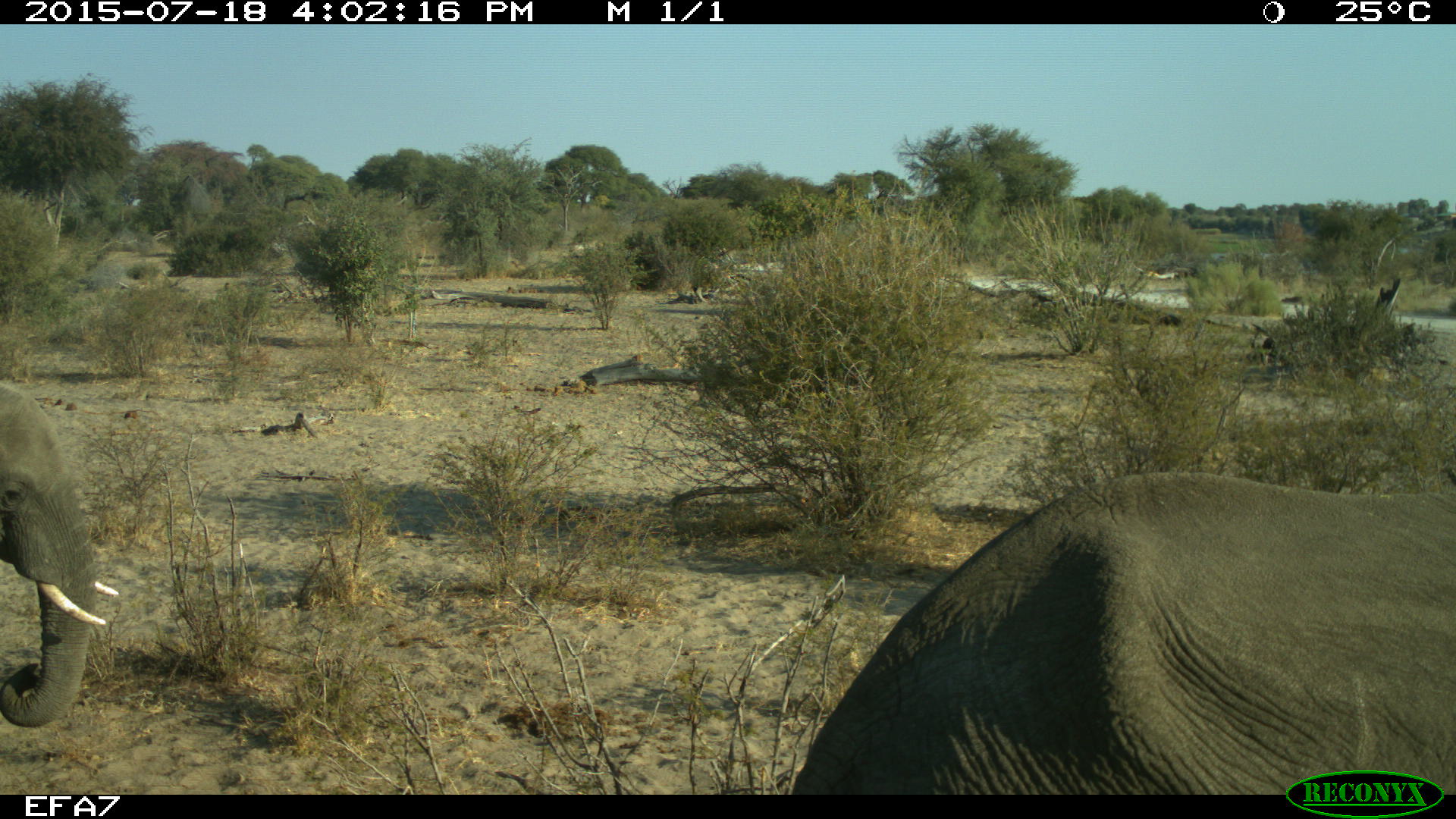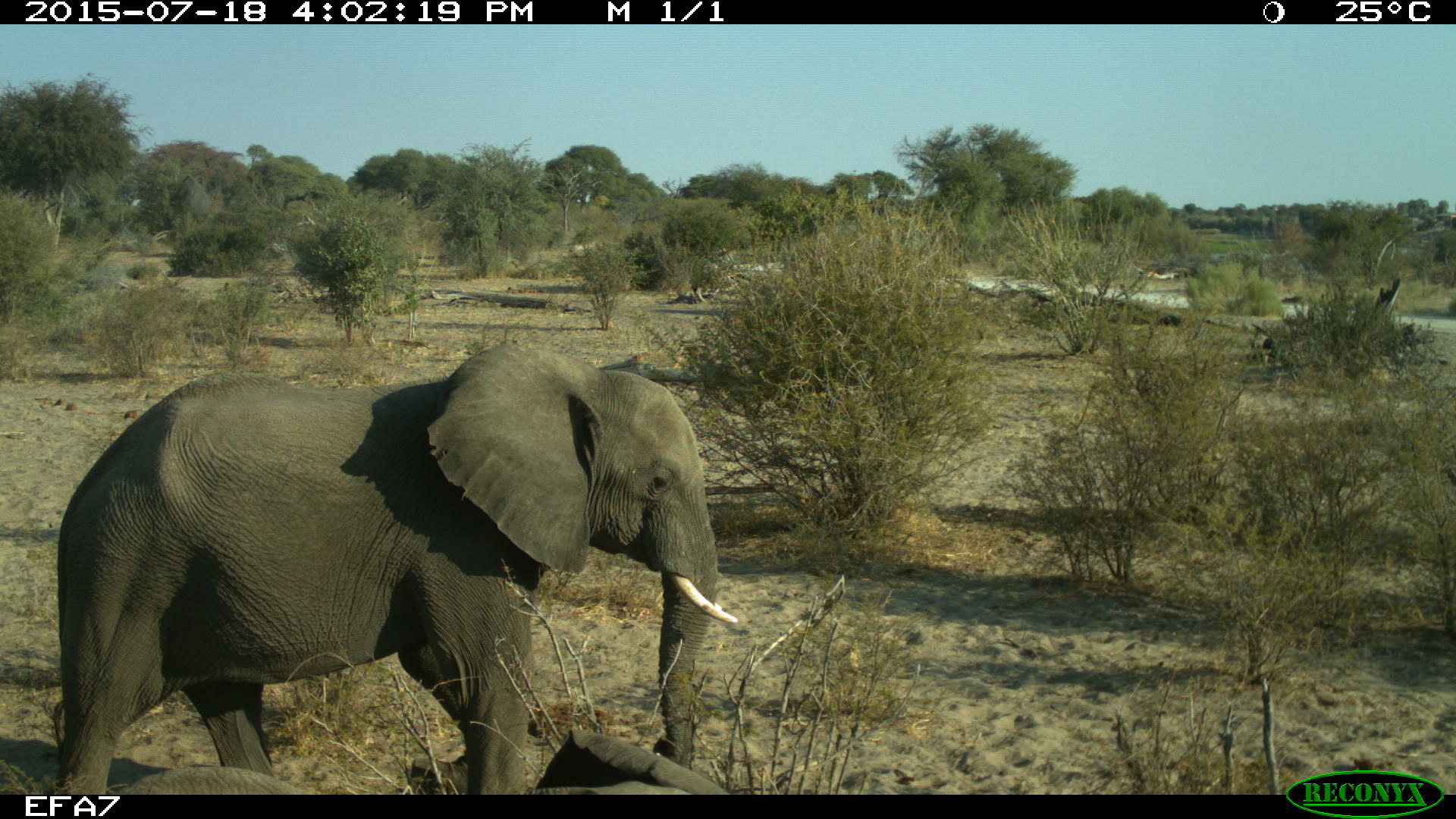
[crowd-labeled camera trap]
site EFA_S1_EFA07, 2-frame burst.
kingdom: Animalia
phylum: Chordata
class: Mammalia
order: Proboscidea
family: Elephantidae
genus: Loxodonta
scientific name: Loxodonta africana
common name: african bush elephant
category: elephant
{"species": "elephant (african bush elephant) (Loxodonta africana)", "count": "2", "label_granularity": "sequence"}